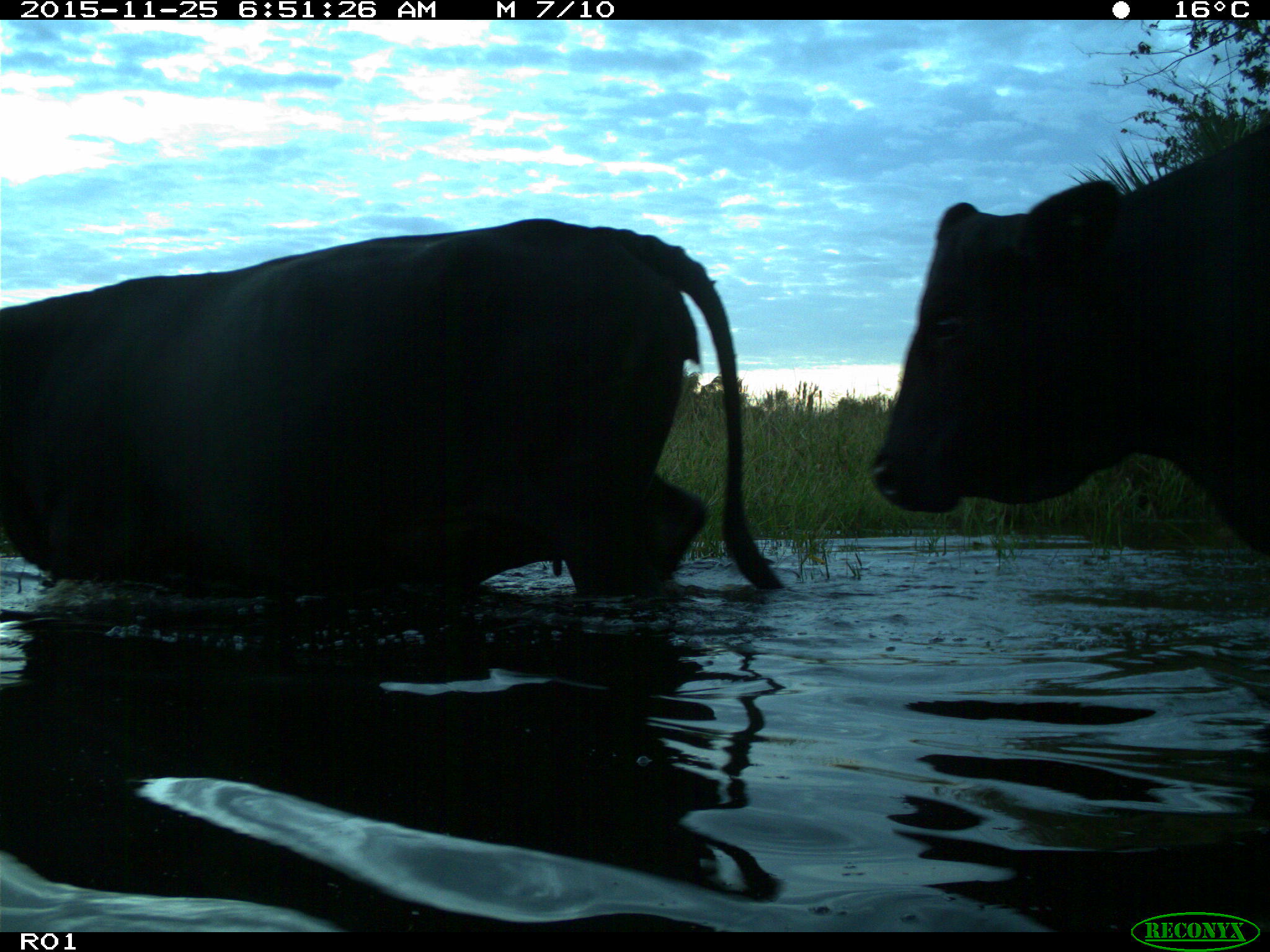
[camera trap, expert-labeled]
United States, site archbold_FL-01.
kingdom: Animalia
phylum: Chordata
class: Mammalia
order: Artiodactyla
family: Bovidae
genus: Bos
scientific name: Bos taurus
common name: domestic cow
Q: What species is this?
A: Bos taurus (domestic cow).